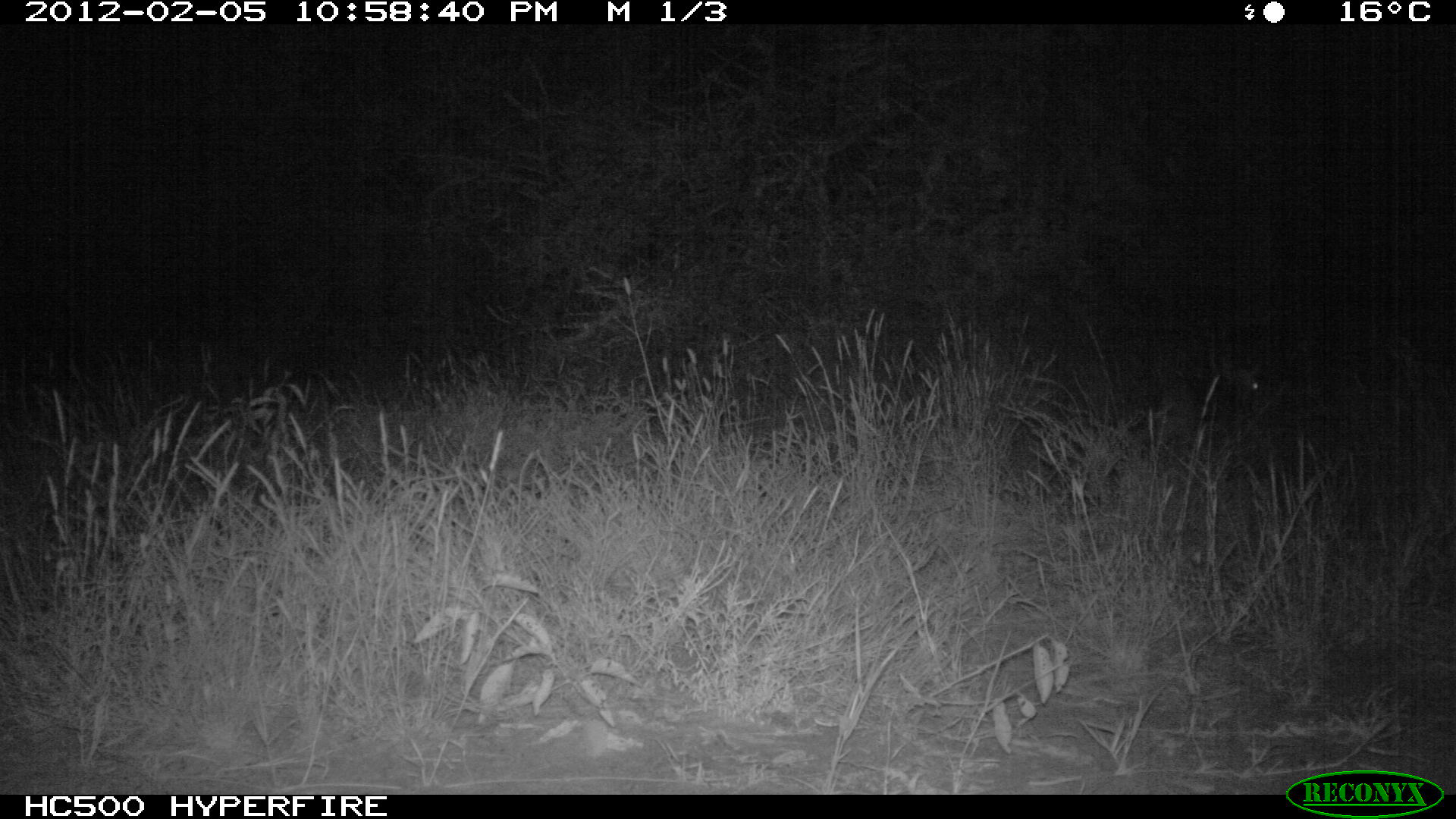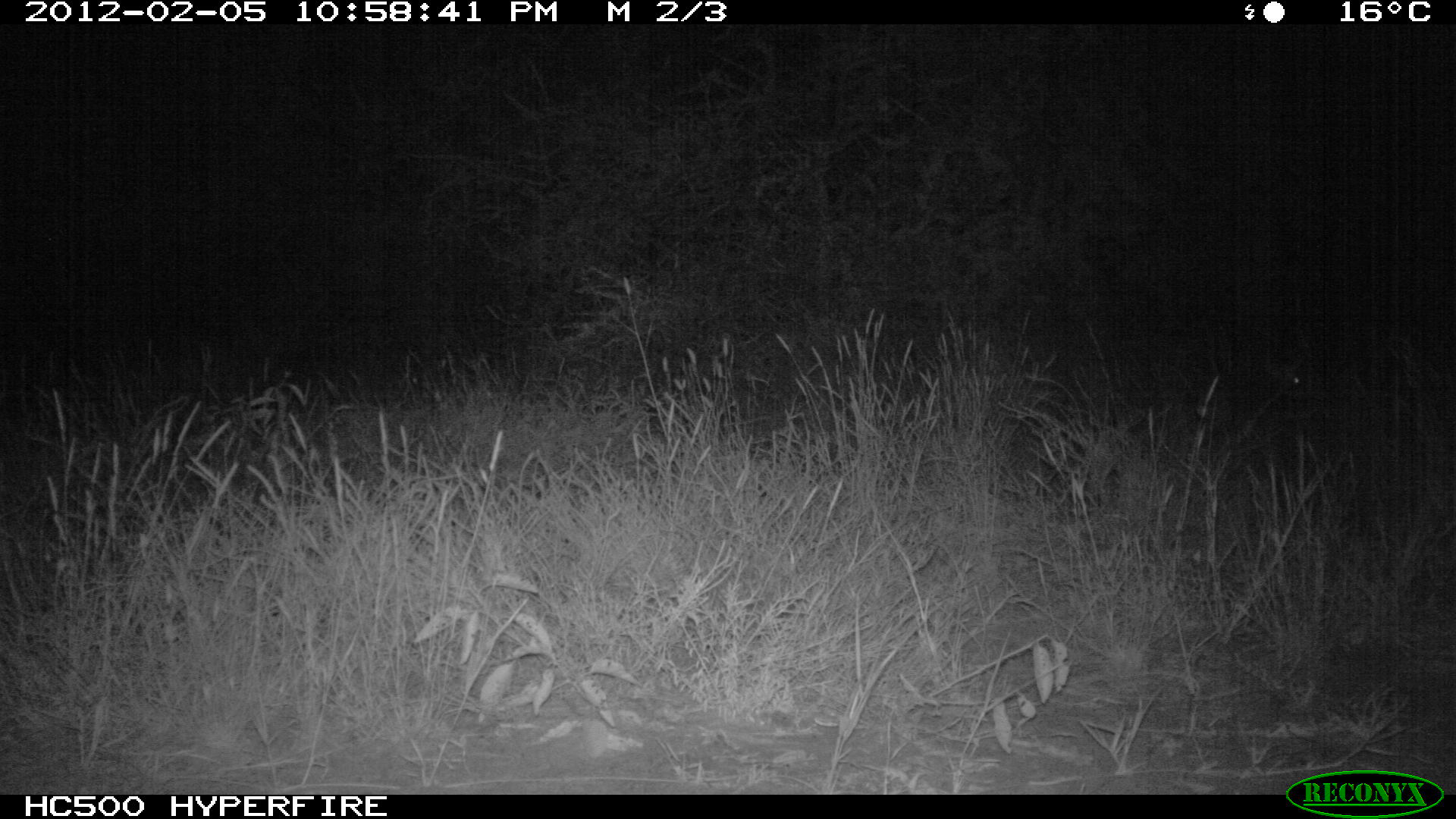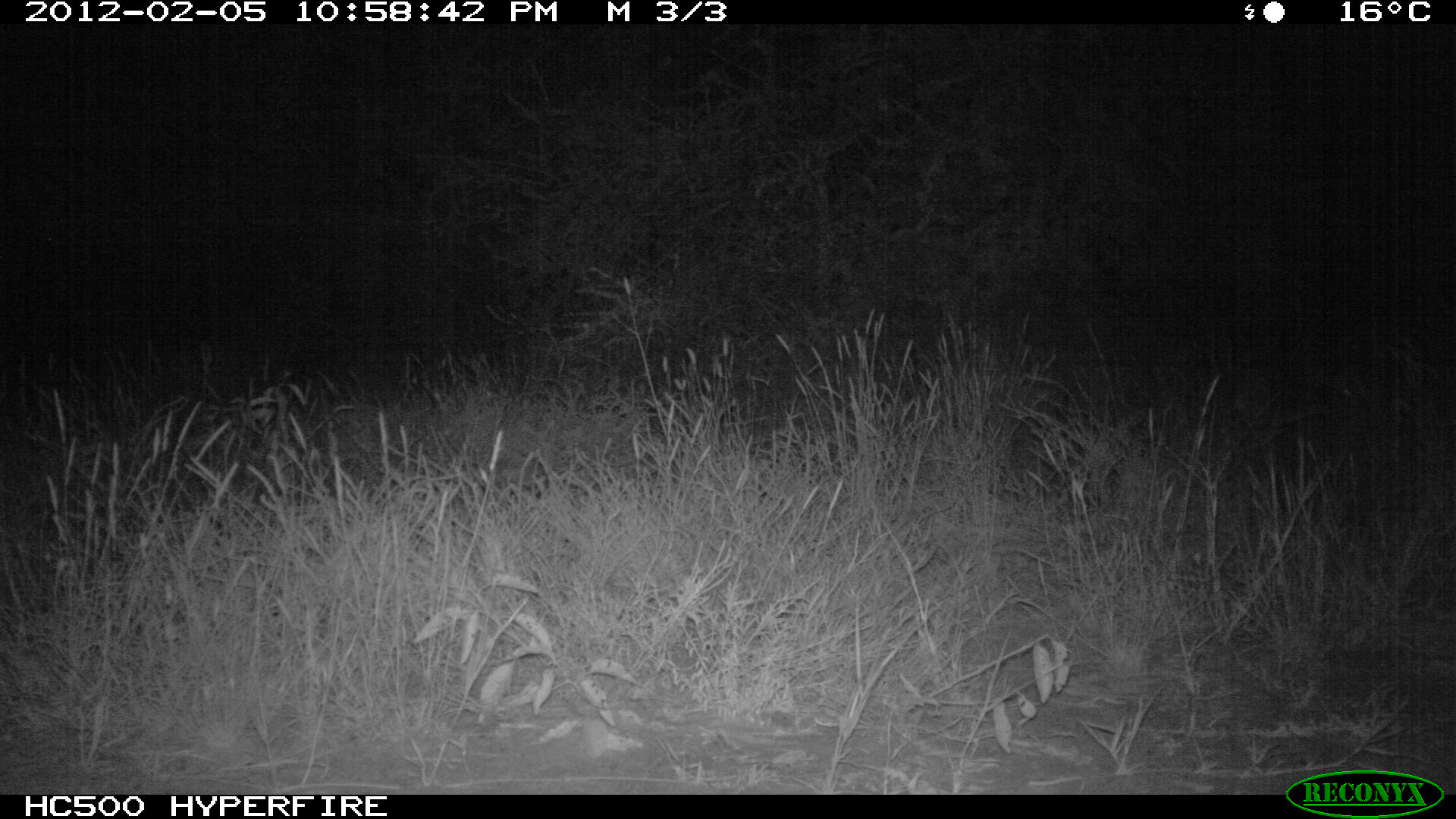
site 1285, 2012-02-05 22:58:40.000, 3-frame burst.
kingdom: Animalia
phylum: Chordata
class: Mammalia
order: Artiodactyla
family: Bovidae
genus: Madoqua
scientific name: Madoqua guentheri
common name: günther's dik-dik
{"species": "Madoqua guentheri (günther's dik-dik)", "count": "1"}